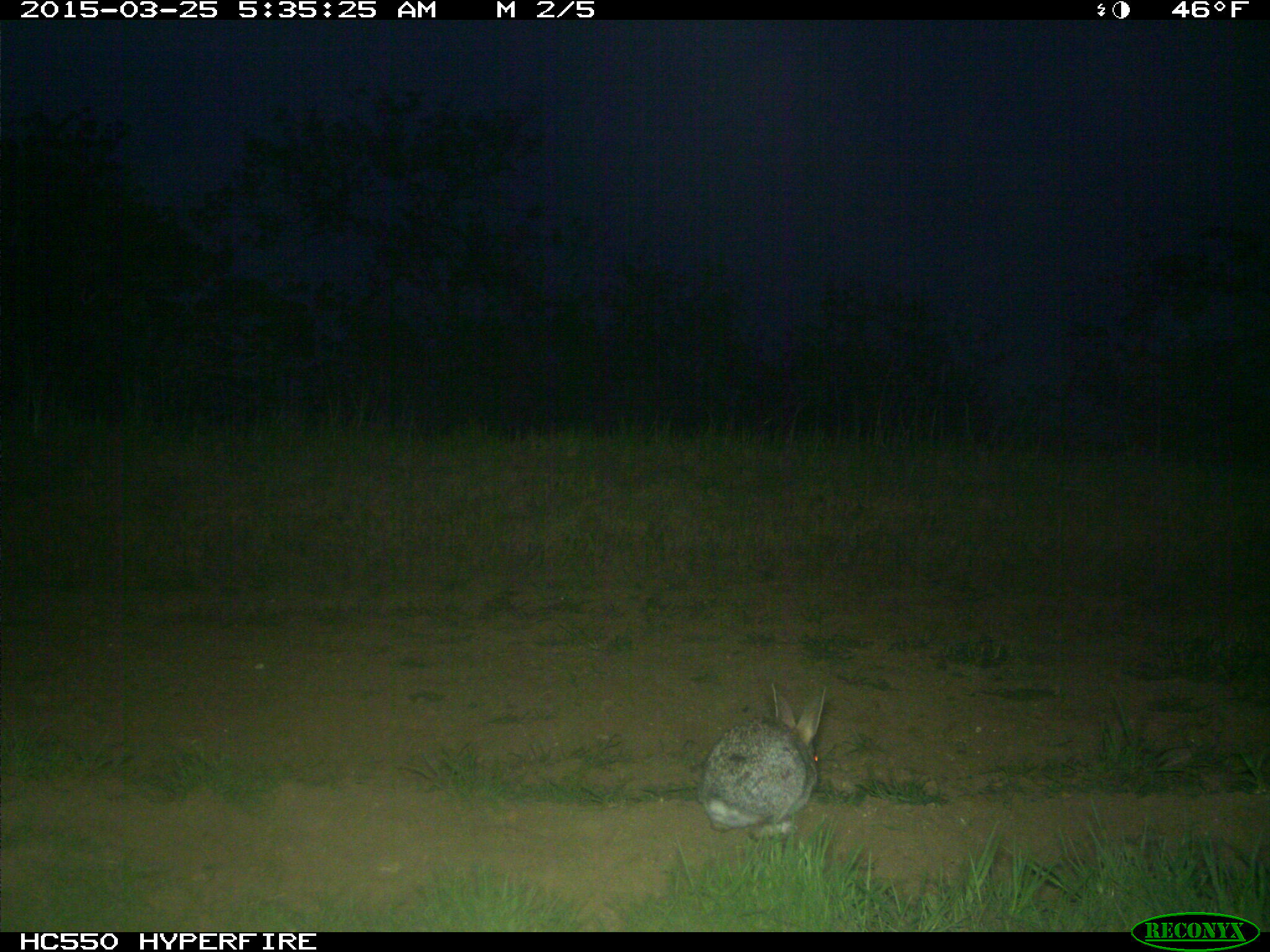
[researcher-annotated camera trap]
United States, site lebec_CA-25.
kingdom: Animalia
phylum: Chordata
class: Mammalia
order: Lagomorpha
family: Leporidae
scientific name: Leporidae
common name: rabbits and hares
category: unidentified rabbit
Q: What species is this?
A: Unidentified rabbit (rabbits and hares) (Leporidae).